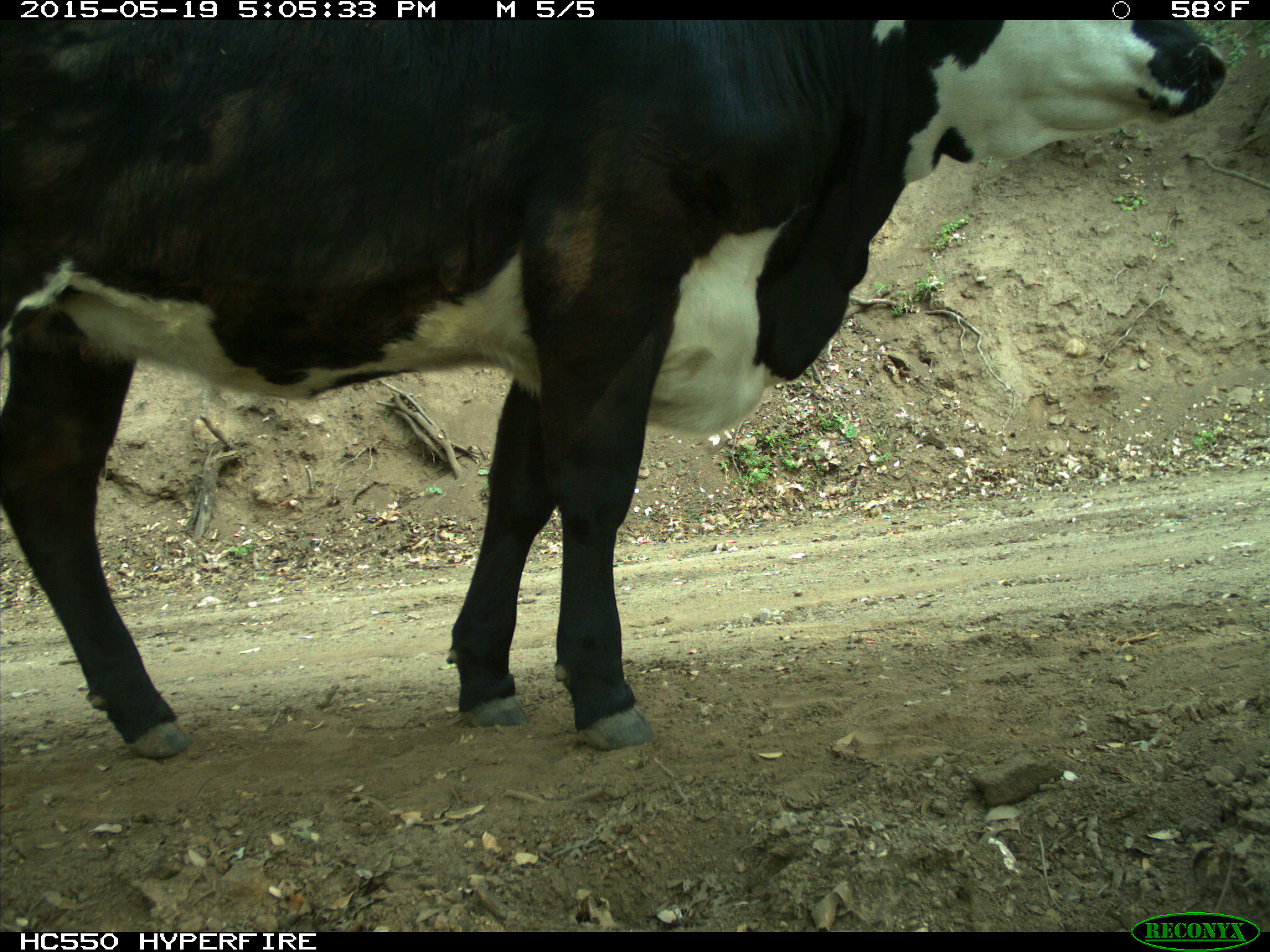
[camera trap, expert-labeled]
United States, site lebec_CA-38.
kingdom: Animalia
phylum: Chordata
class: Mammalia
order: Artiodactyla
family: Bovidae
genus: Bos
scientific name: Bos taurus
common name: domestic cow